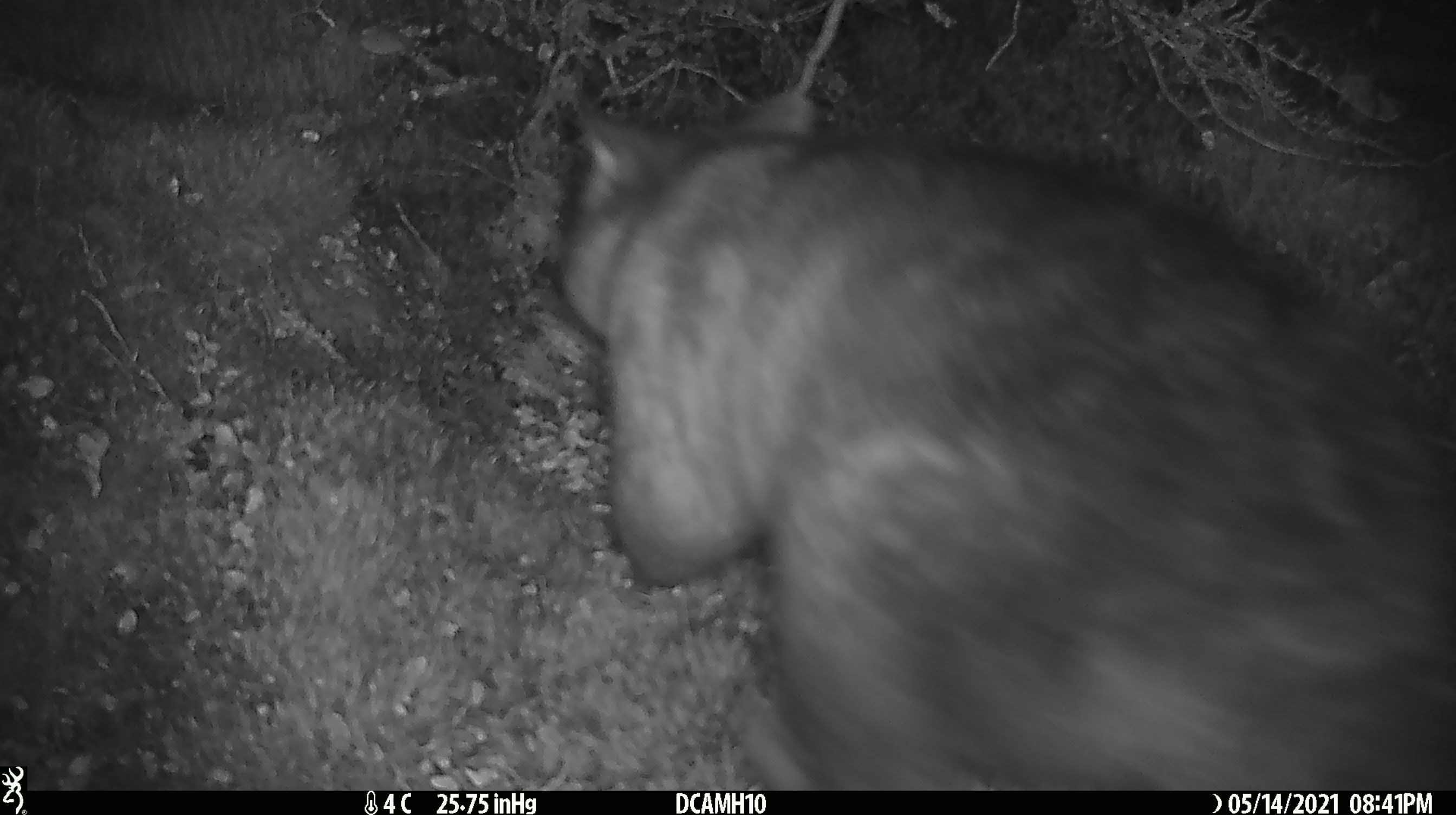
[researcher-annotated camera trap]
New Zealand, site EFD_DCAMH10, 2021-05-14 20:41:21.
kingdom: Animalia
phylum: Chordata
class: Mammalia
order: Diprotodontia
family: Phalangeridae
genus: Trichosurus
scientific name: Trichosurus vulpecula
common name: common brushtail possum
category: possum